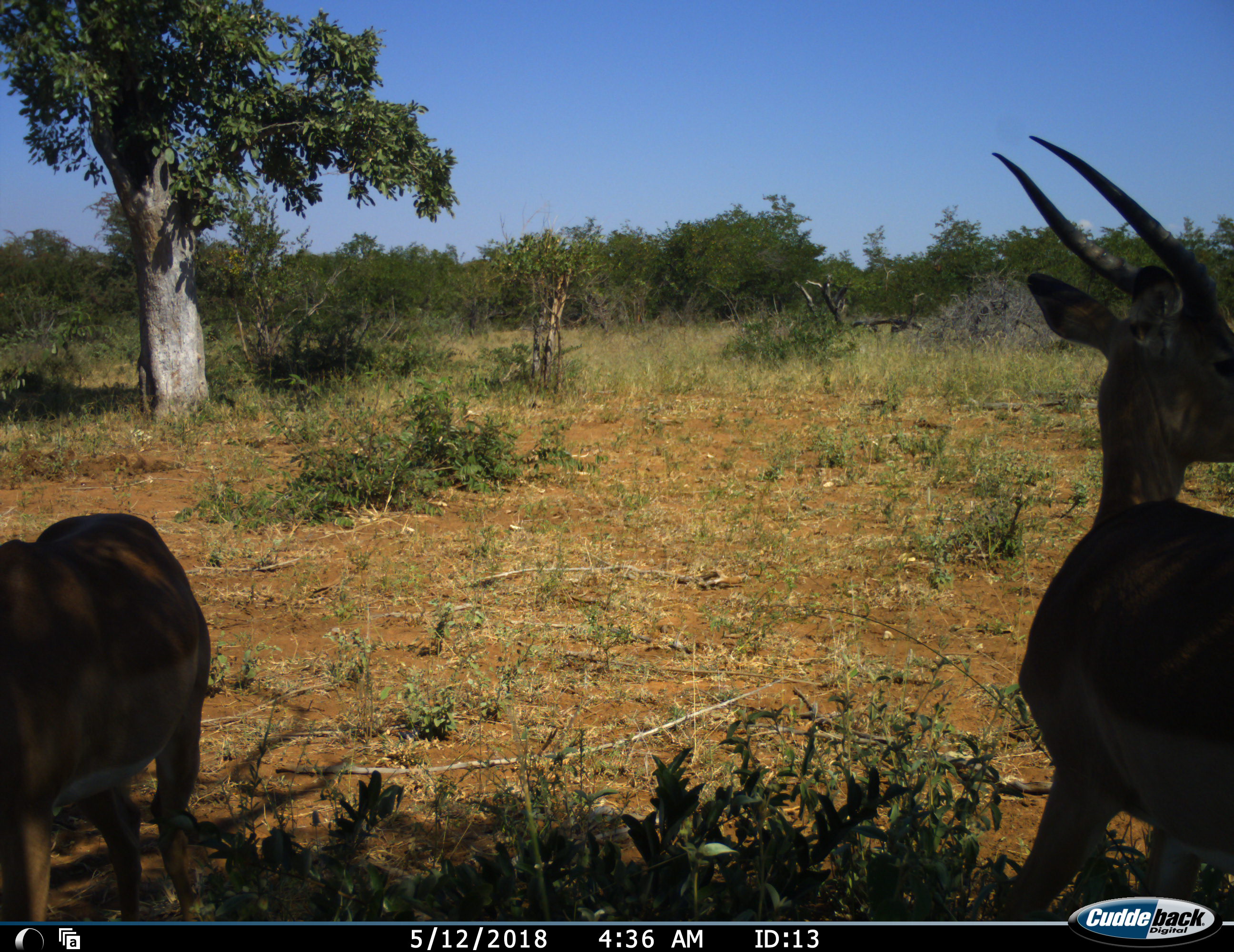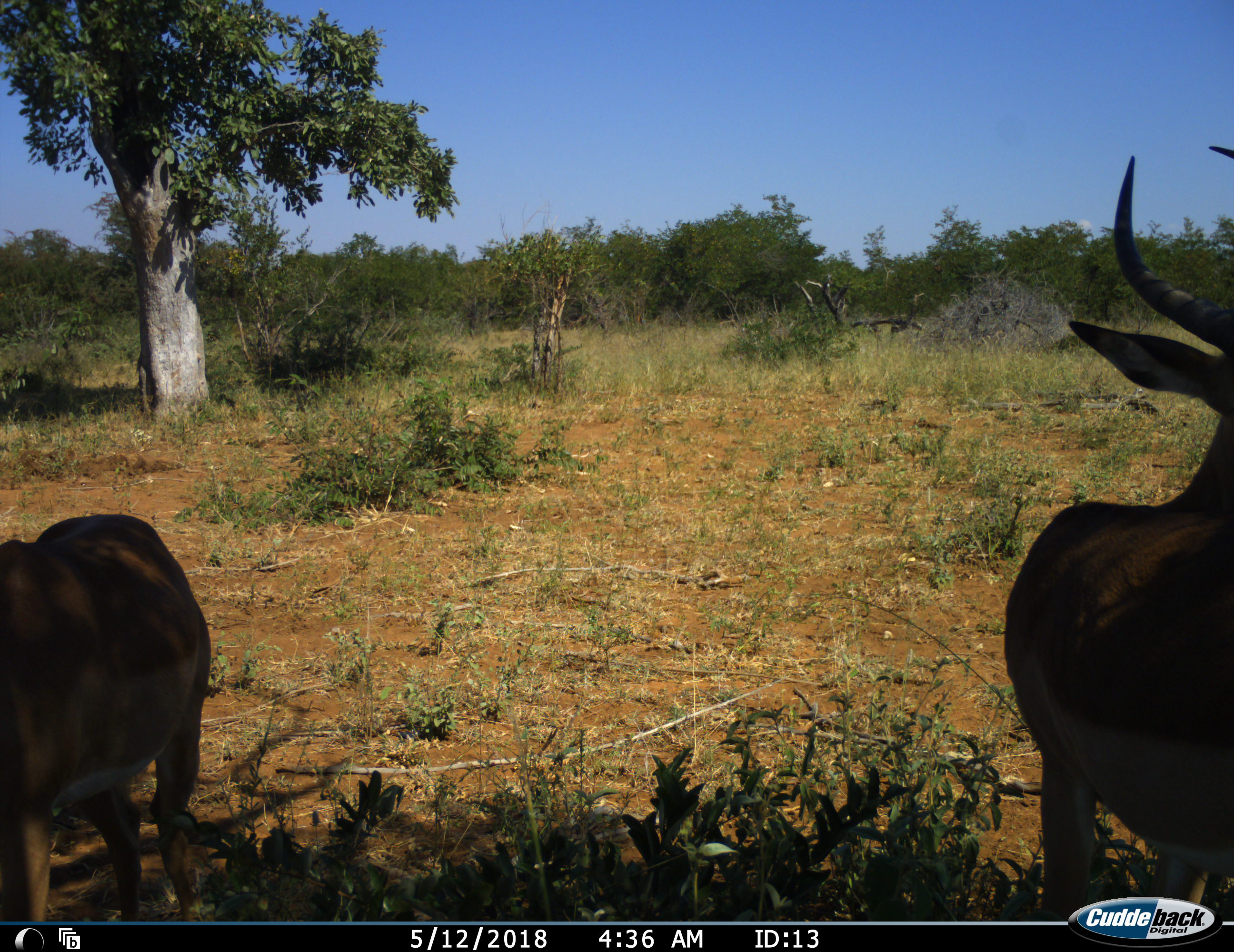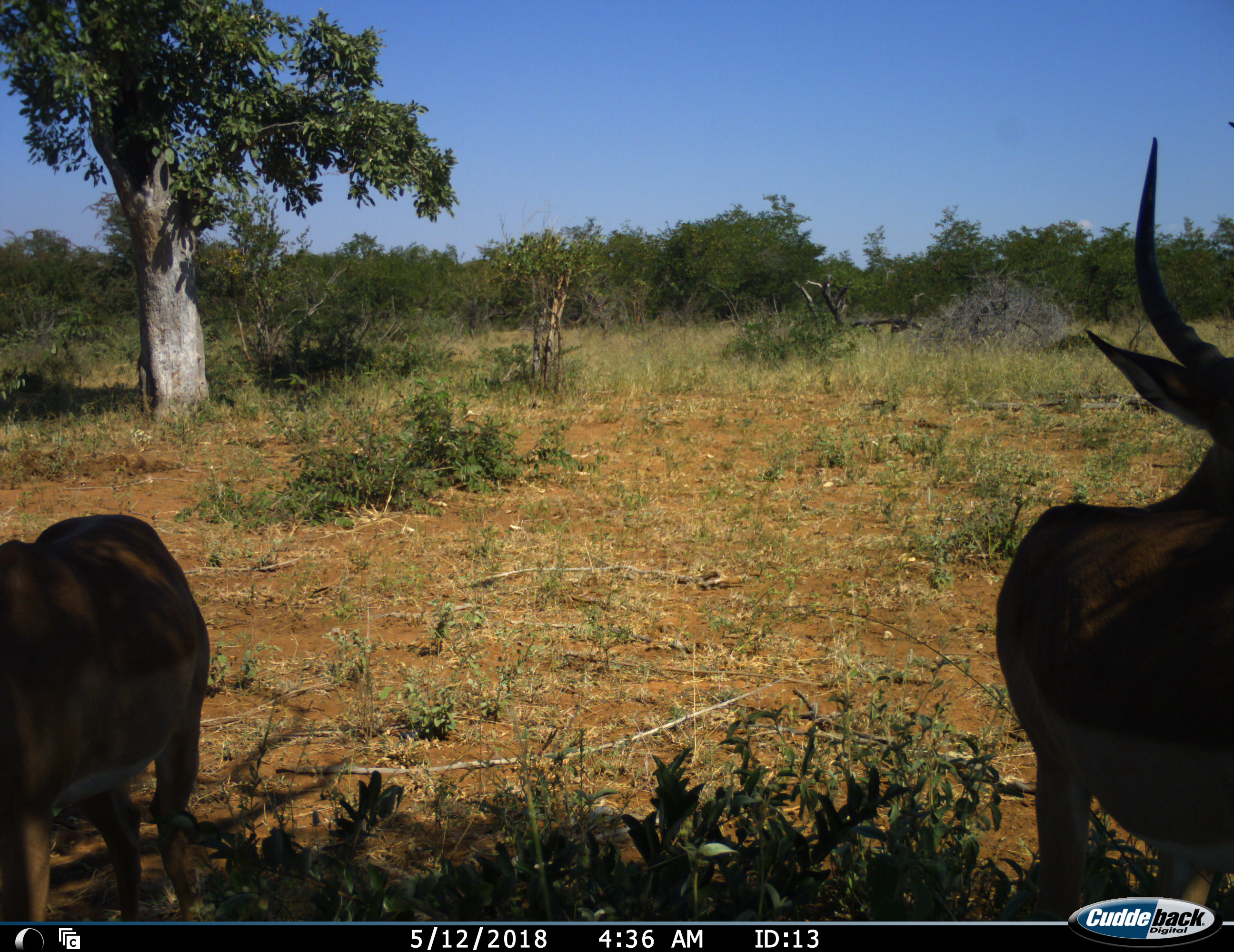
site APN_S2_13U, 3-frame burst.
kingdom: Animalia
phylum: Chordata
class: Mammalia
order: Artiodactyla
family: Bovidae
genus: Aepyceros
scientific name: Aepyceros melampus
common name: impala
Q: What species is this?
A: Impala (Aepyceros melampus).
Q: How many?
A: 2.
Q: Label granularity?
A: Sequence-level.